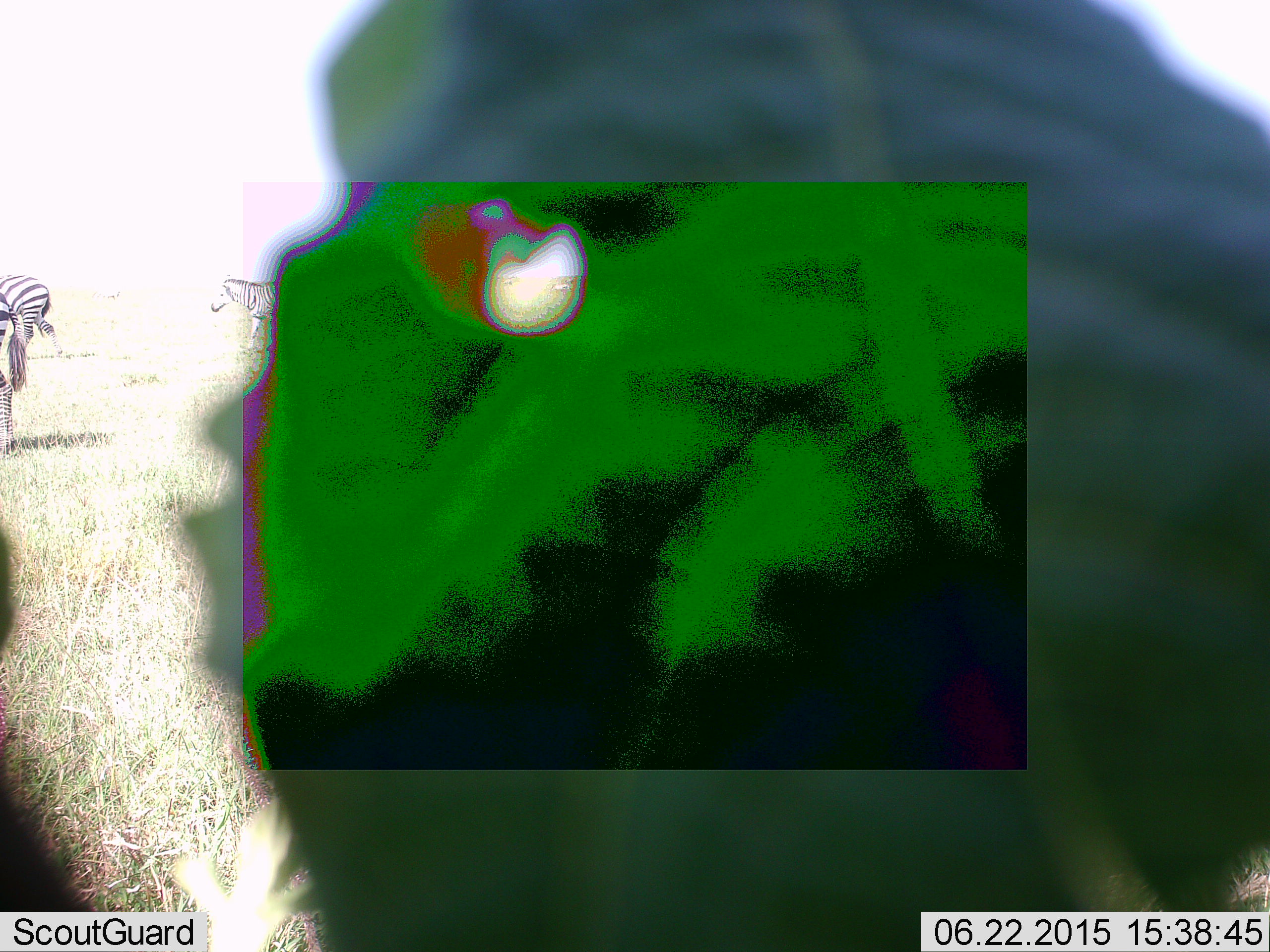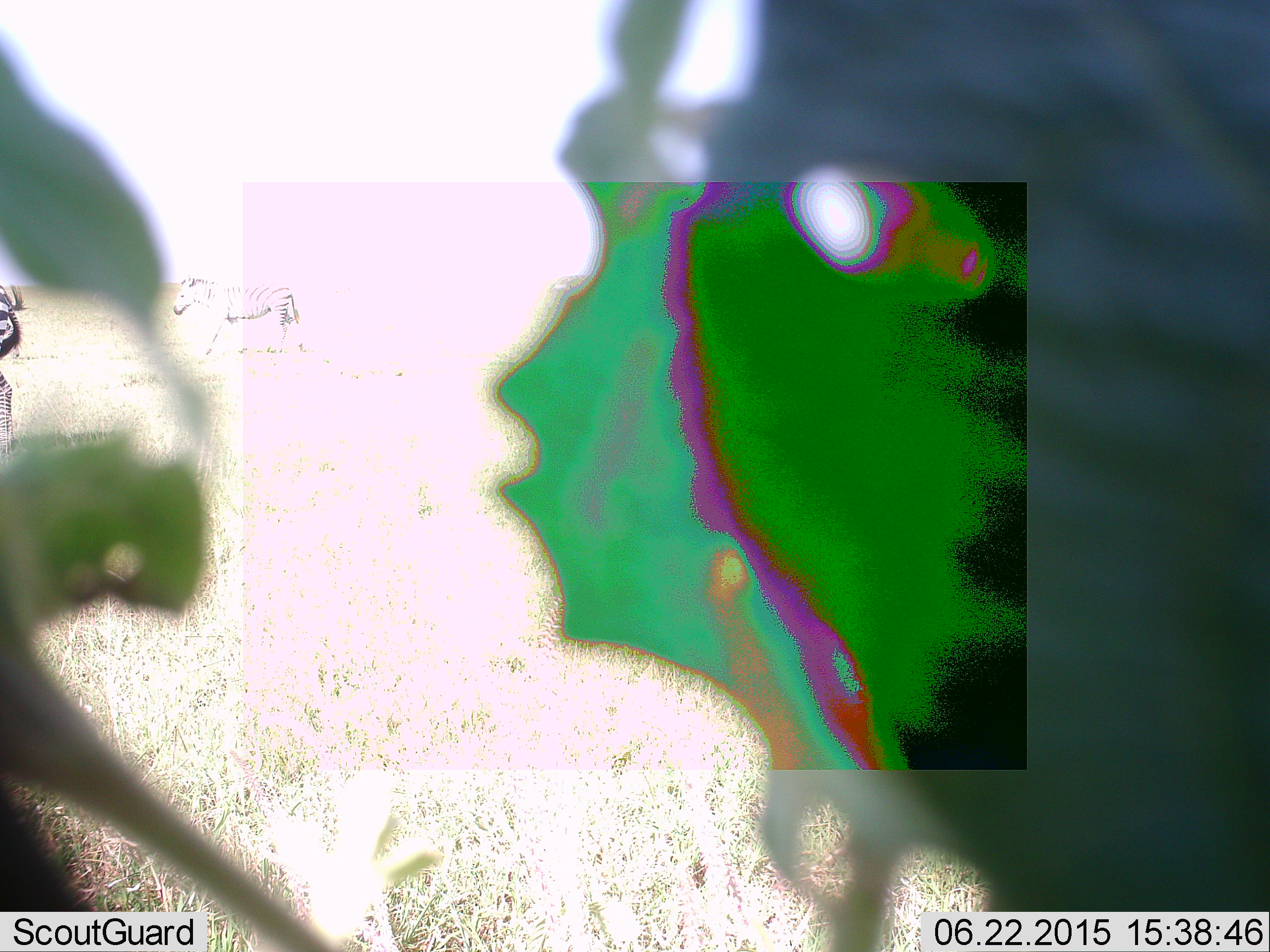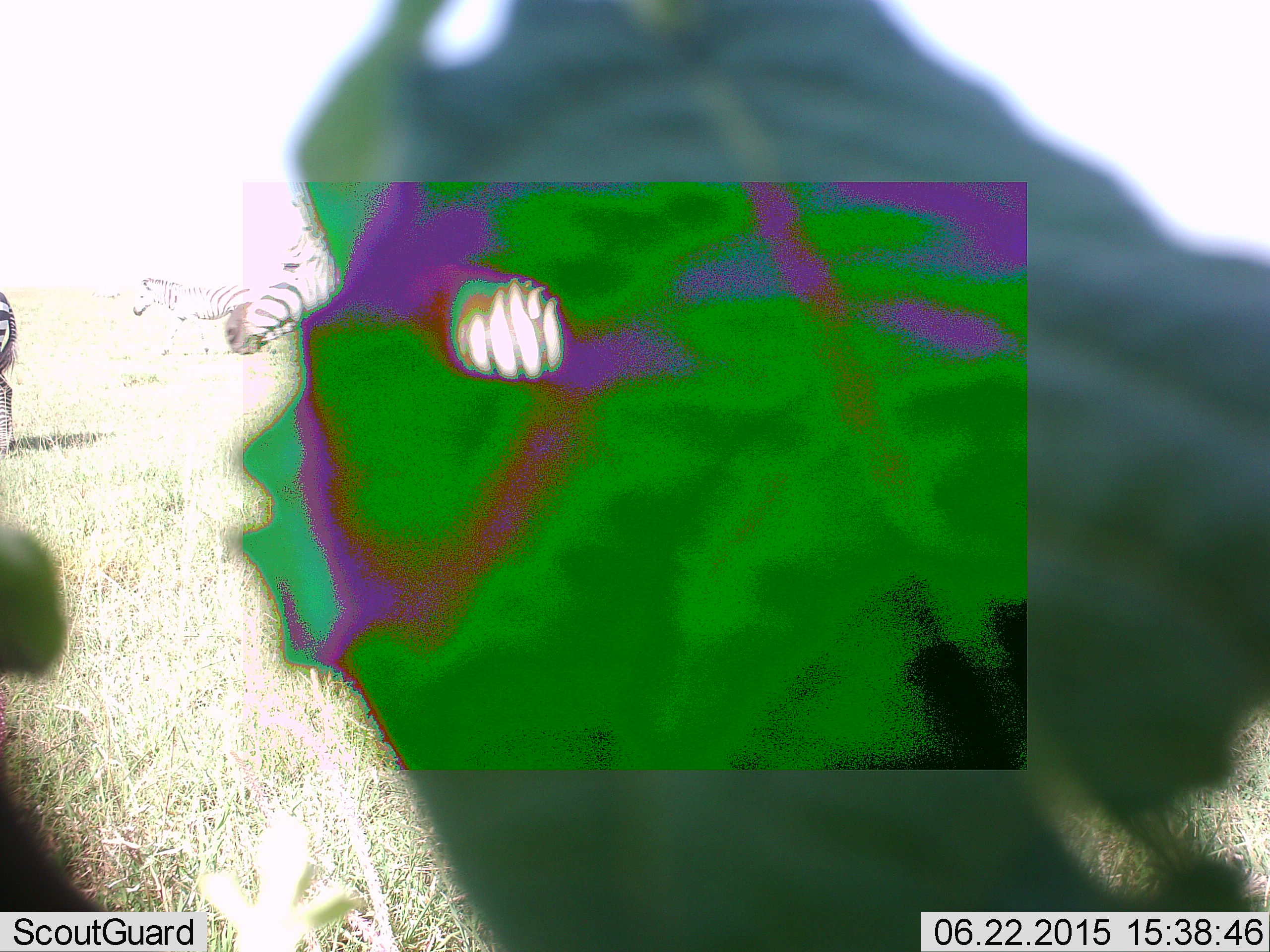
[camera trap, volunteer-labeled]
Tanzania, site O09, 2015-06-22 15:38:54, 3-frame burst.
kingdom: Animalia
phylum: Chordata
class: Mammalia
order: Perissodactyla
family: Equidae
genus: Equus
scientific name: Equus quagga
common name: plains zebra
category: zebra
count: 4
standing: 30%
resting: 0%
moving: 100%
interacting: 0%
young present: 10%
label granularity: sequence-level